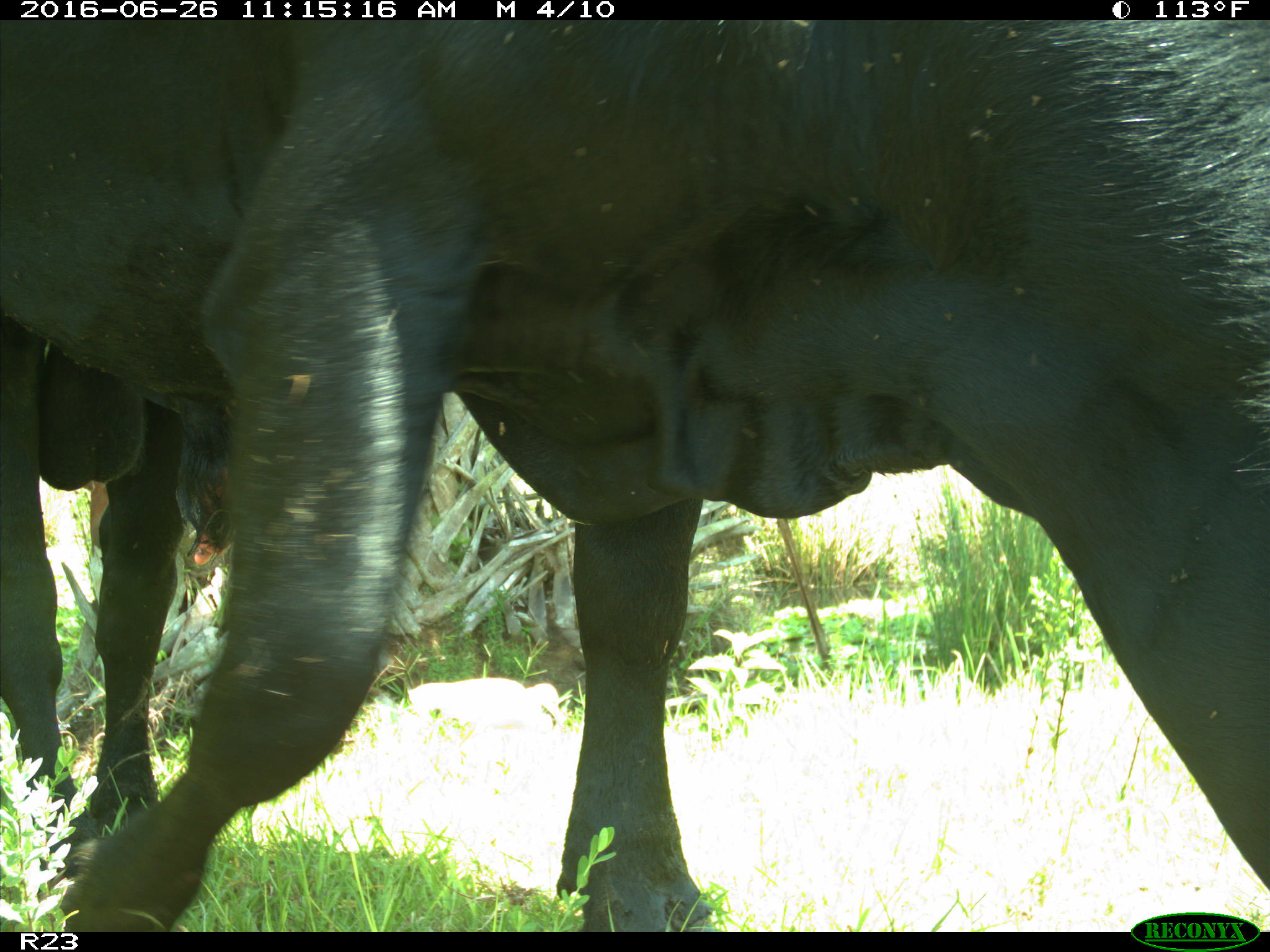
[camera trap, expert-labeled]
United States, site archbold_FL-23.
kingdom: Animalia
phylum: Chordata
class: Mammalia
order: Artiodactyla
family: Bovidae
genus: Bos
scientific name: Bos taurus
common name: domestic cow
Bos taurus (domestic cow).